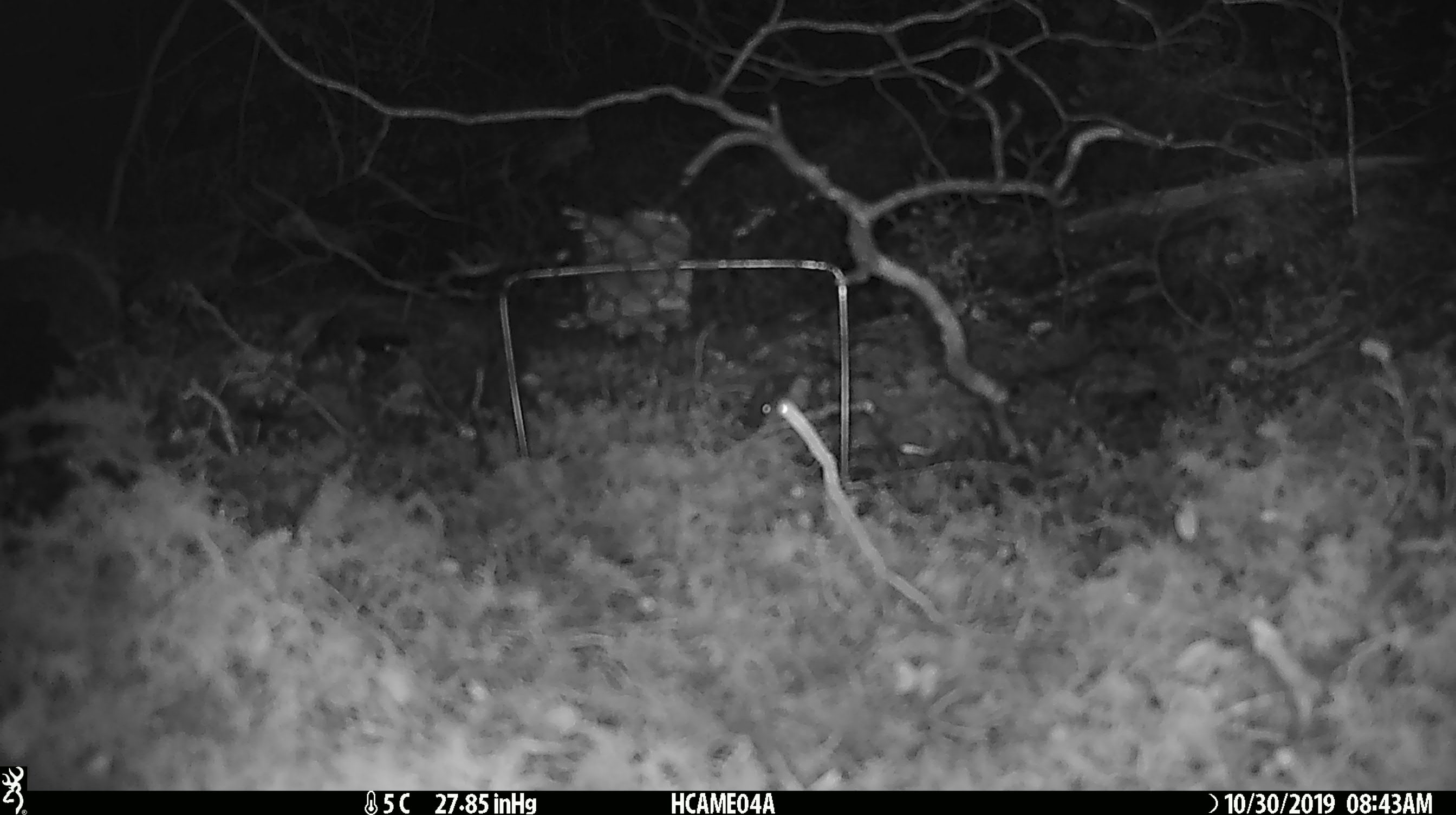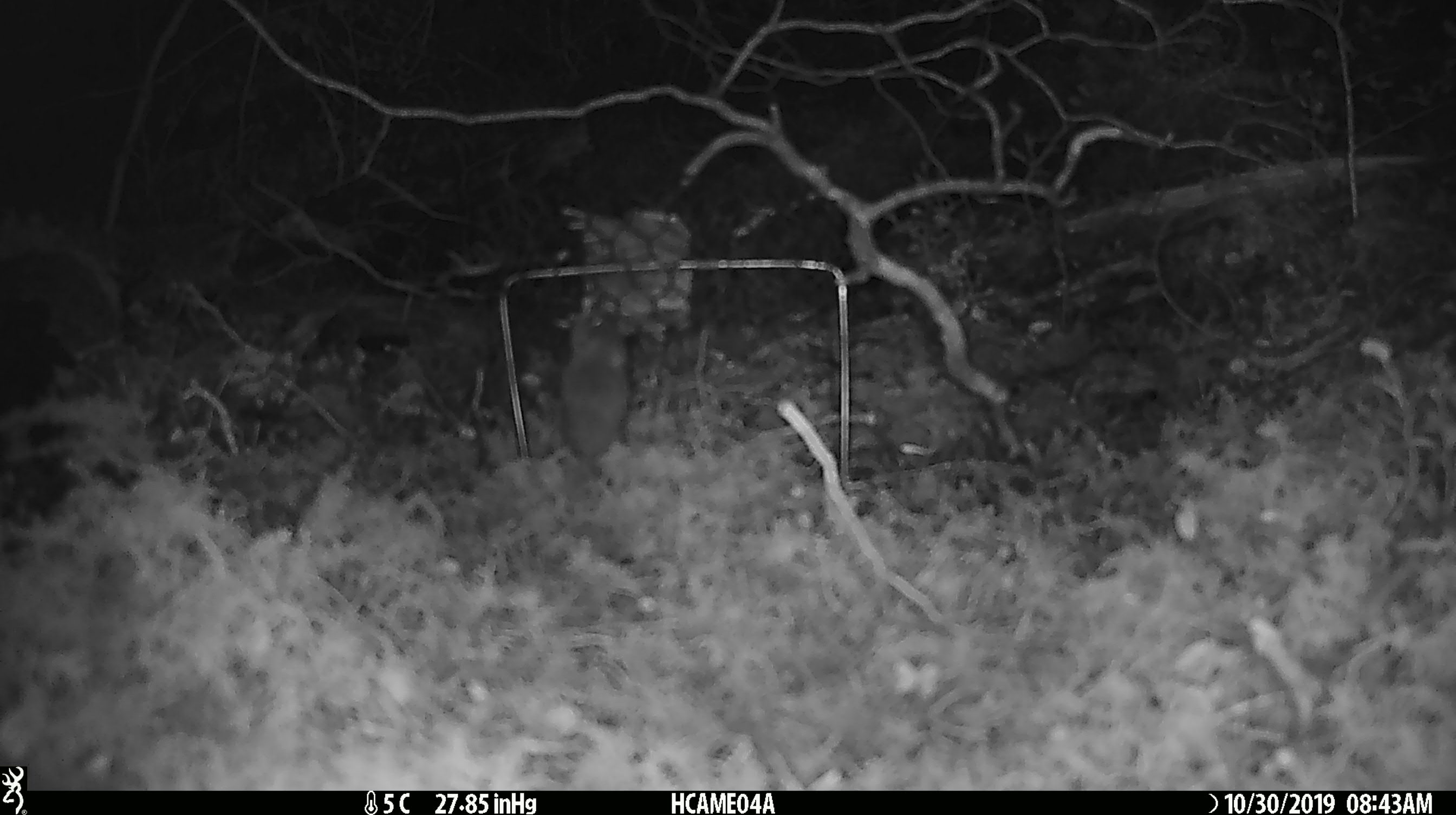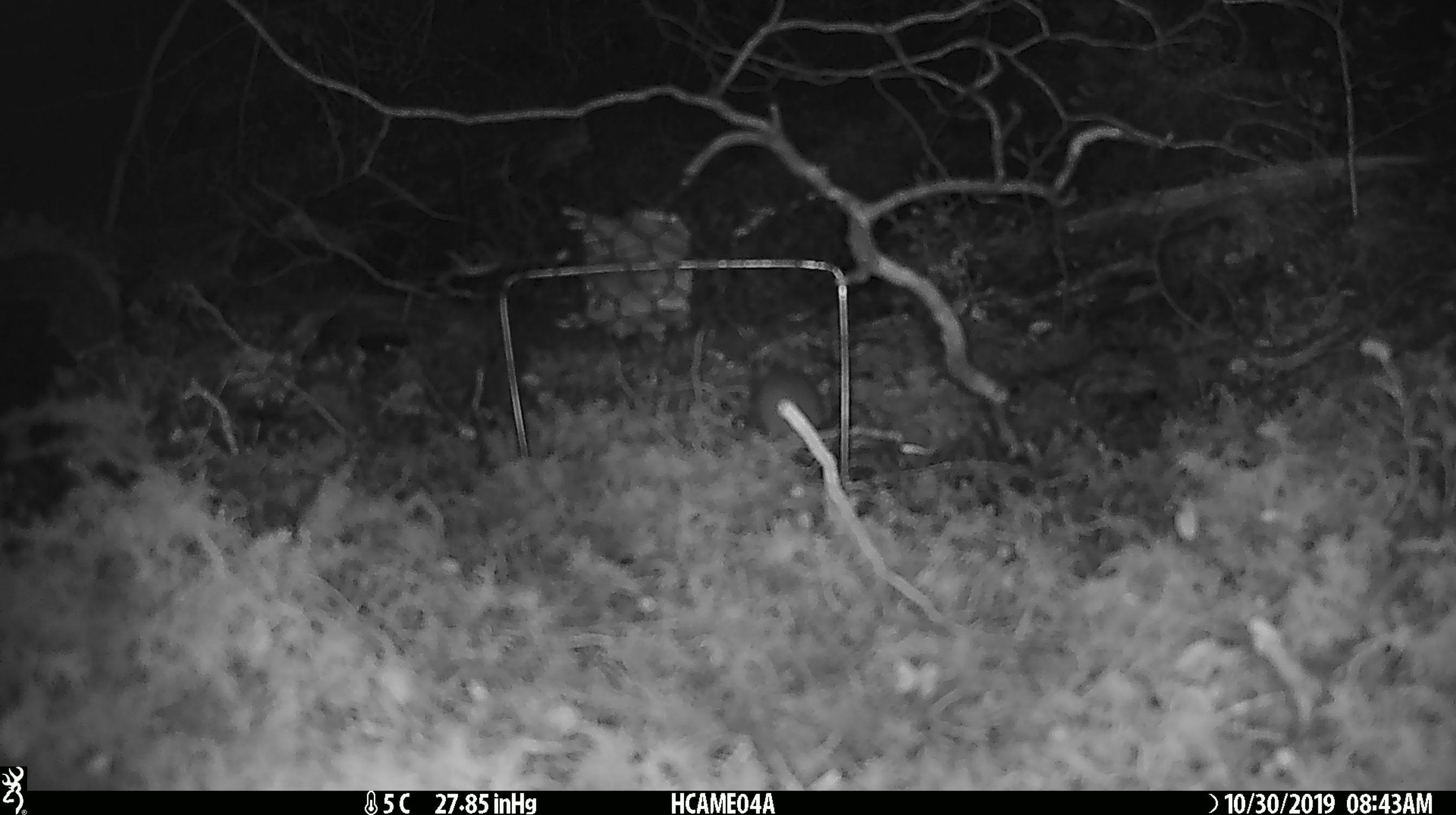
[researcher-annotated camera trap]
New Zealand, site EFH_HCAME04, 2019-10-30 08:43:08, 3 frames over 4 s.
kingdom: Animalia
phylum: Chordata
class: Mammalia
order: Rodentia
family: Muridae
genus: Mus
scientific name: Mus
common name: mouse